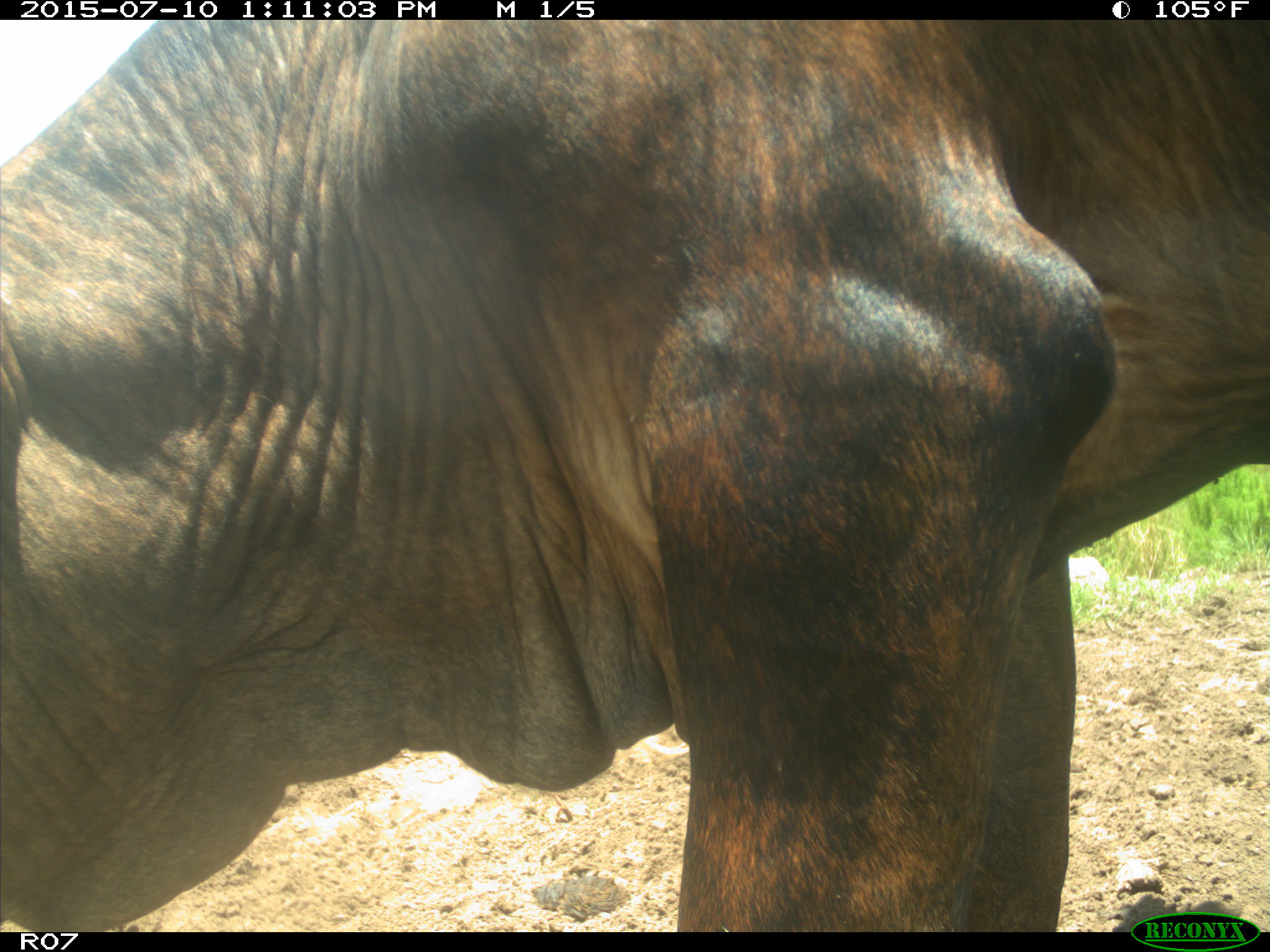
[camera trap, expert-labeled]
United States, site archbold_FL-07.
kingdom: Animalia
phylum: Chordata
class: Mammalia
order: Artiodactyla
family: Bovidae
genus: Bos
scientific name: Bos taurus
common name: domestic cow